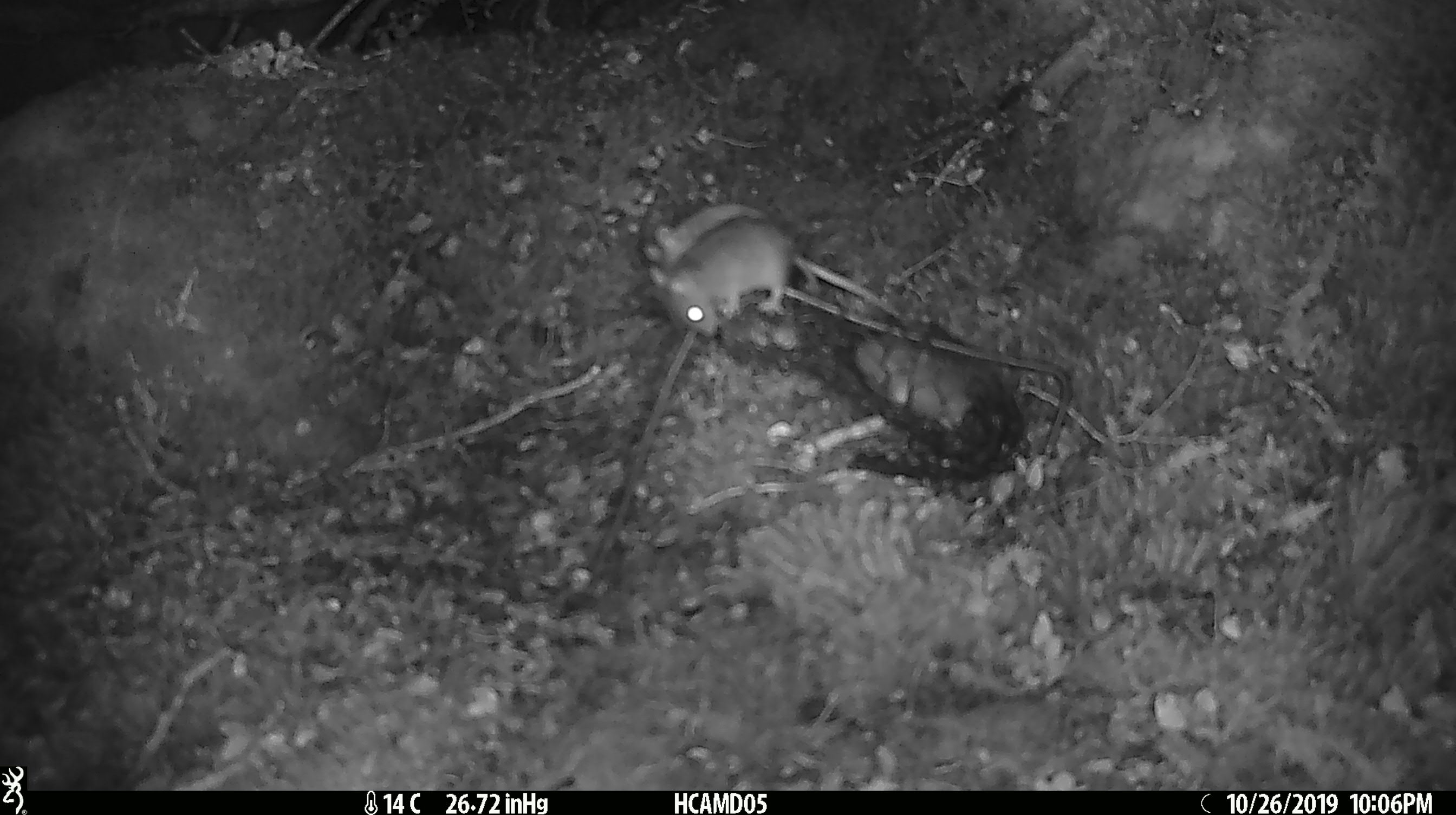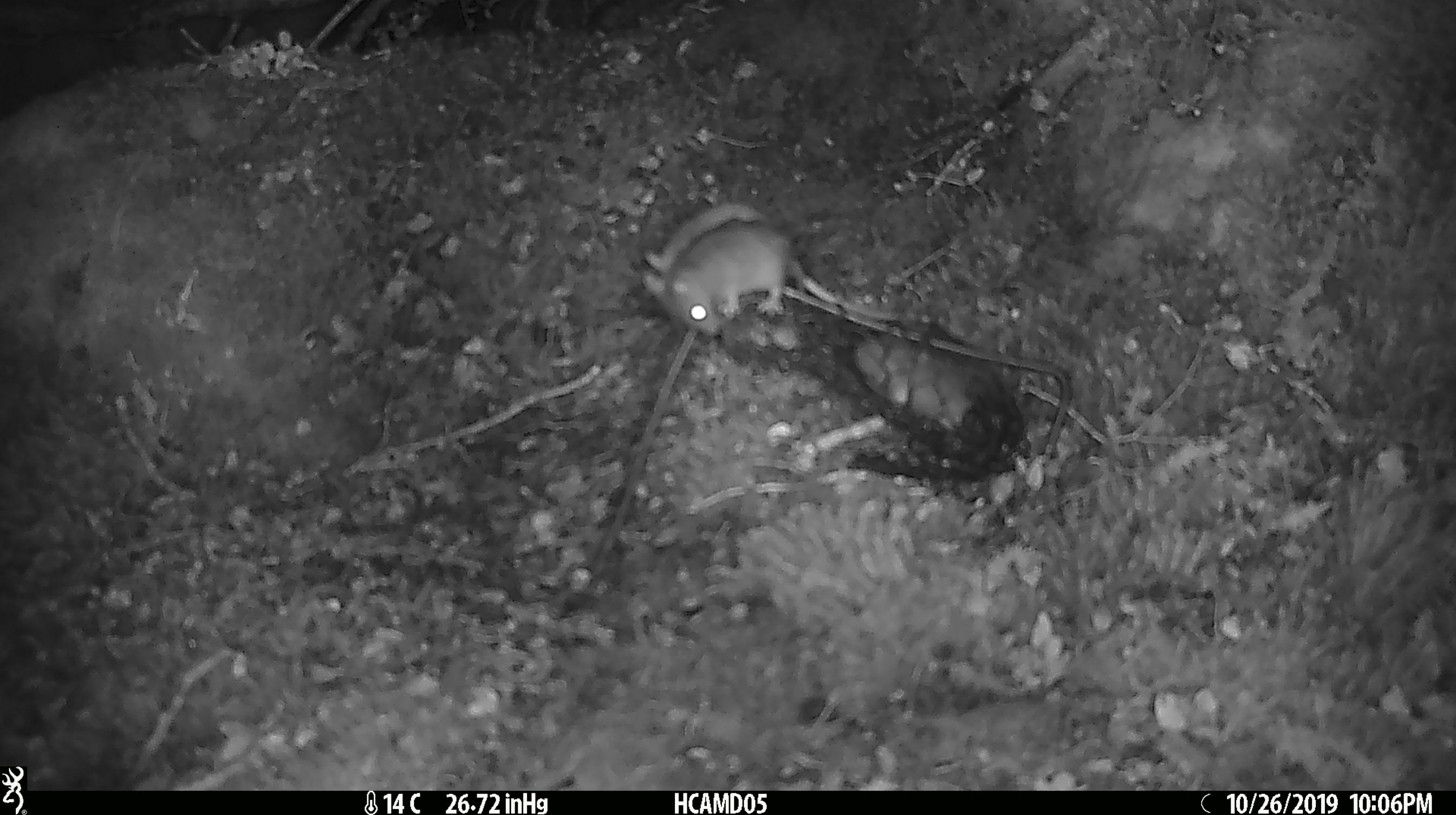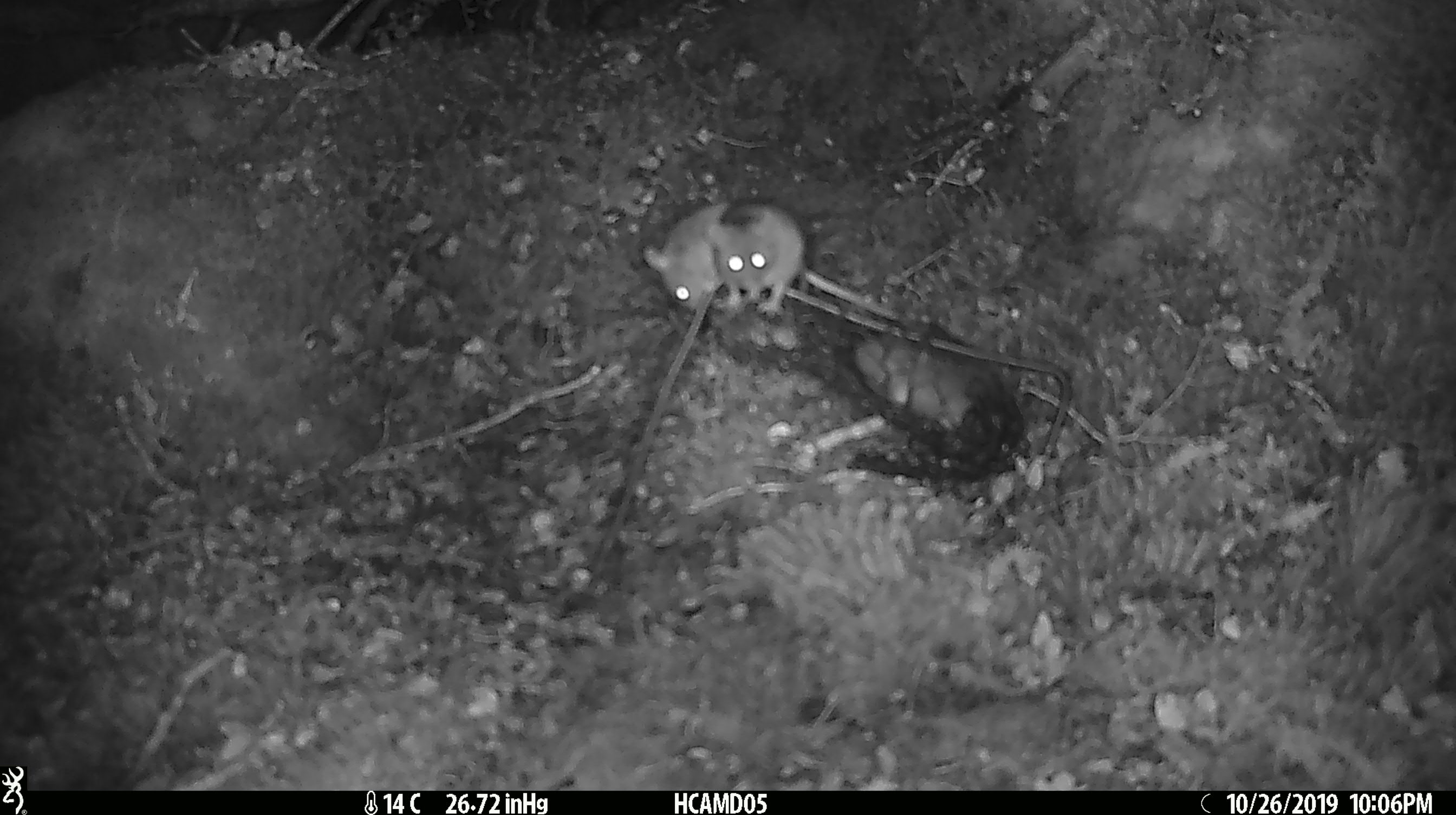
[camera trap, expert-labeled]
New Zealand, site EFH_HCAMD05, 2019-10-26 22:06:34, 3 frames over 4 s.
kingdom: Animalia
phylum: Chordata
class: Mammalia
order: Rodentia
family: Muridae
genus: Mus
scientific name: Mus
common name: mouse